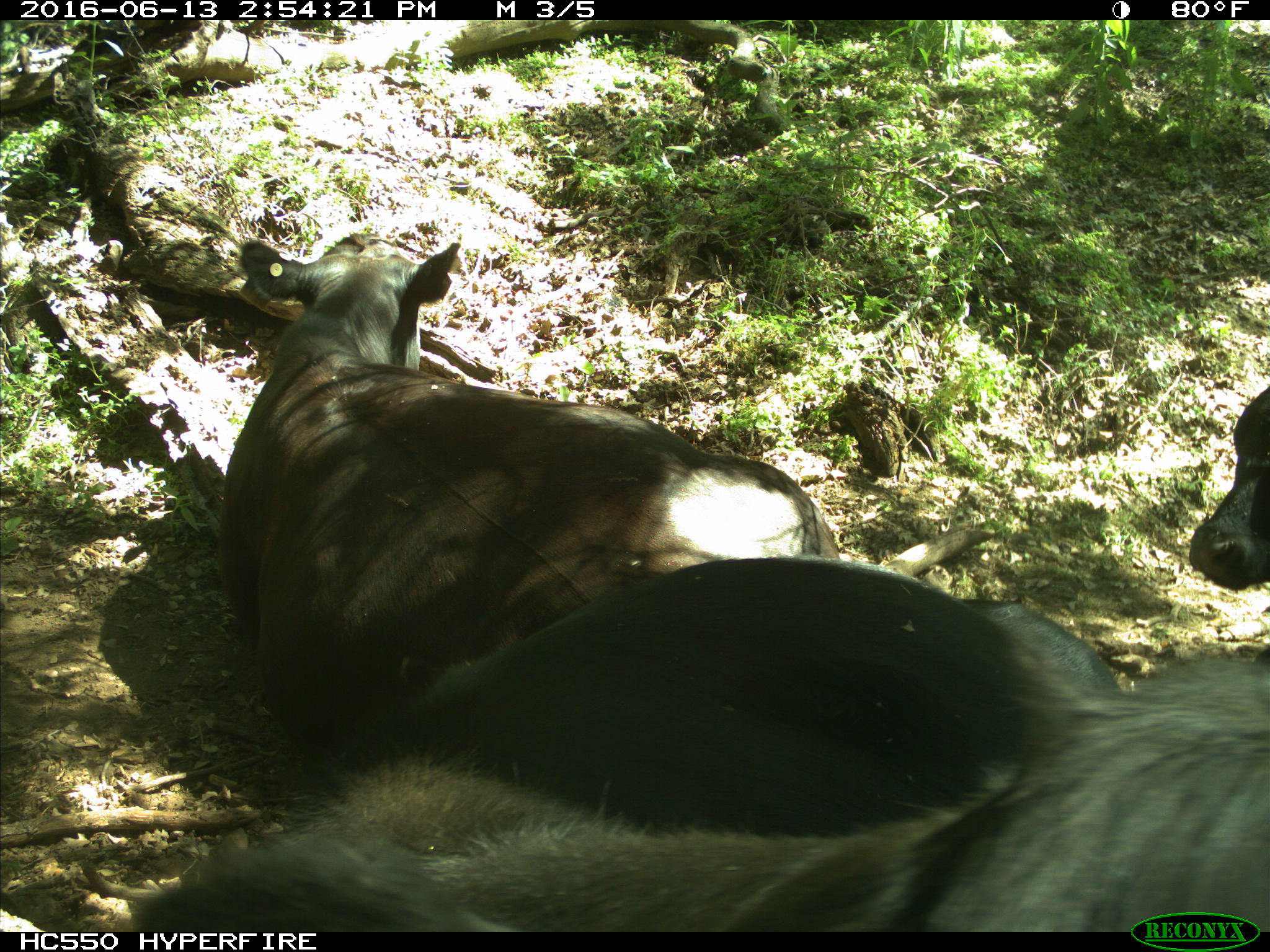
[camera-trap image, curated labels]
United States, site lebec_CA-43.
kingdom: Animalia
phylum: Chordata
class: Mammalia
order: Artiodactyla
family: Bovidae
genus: Bos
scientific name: Bos taurus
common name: domestic cow